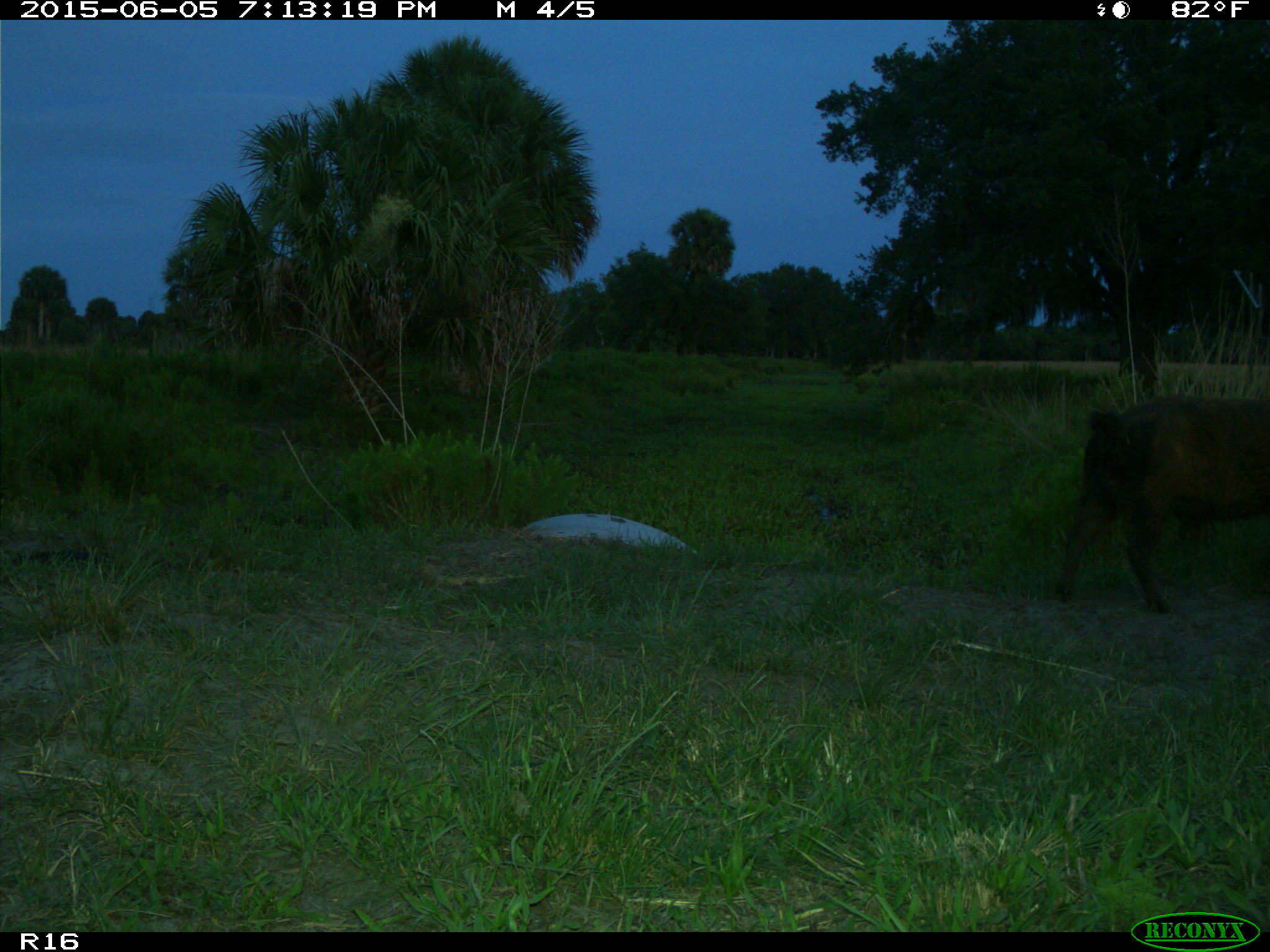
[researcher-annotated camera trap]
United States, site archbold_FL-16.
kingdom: Animalia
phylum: Chordata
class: Mammalia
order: Artiodactyla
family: Suidae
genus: Sus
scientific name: Sus scrofa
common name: wild boar